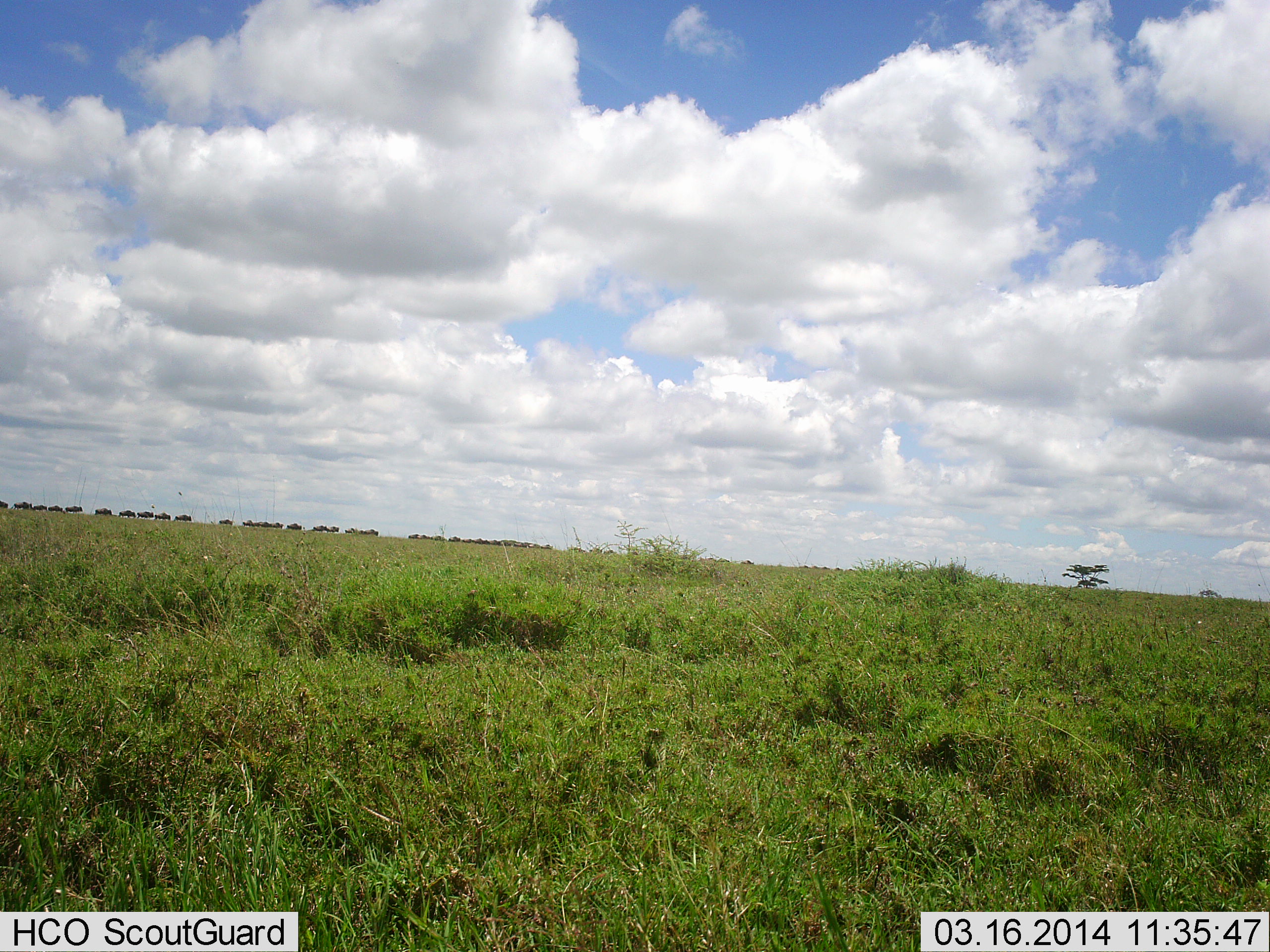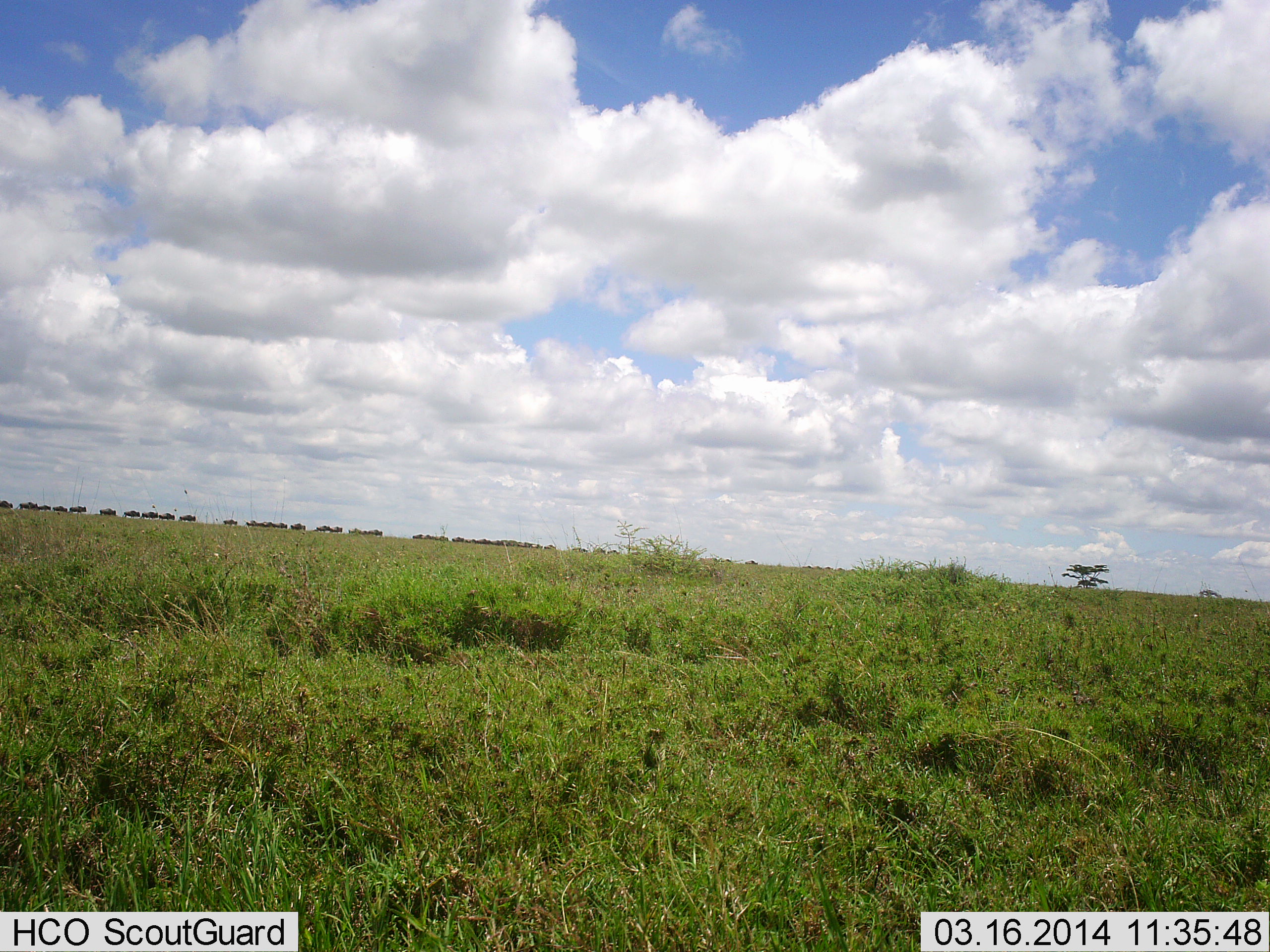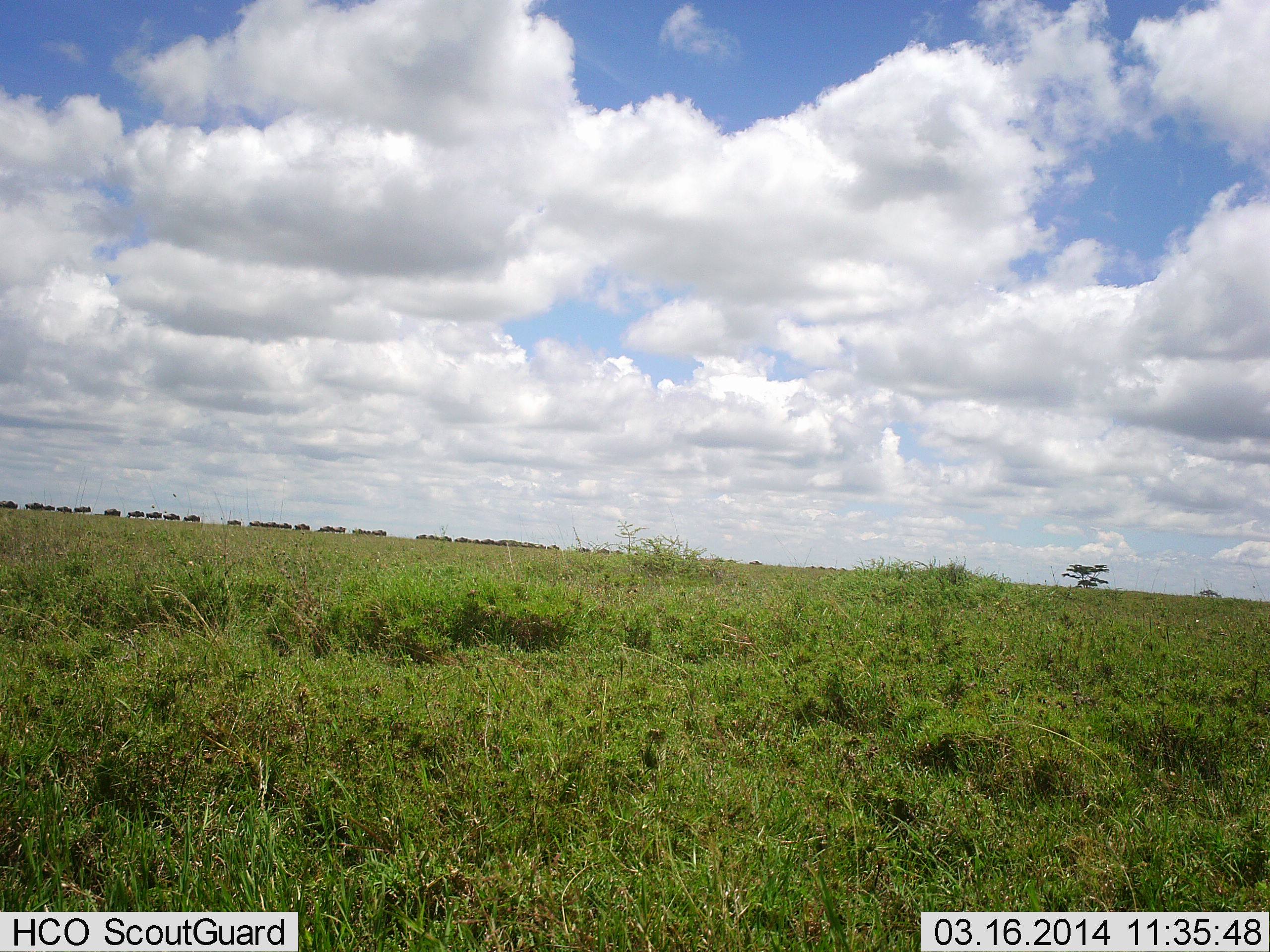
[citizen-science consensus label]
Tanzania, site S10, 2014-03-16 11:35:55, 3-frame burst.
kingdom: Animalia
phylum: Chordata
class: Mammalia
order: Artiodactyla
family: Bovidae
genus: Connochaetes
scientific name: Connochaetes taurinus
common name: blue wildebeest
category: wildebeest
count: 11-50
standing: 0%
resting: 0%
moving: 100%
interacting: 0%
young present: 0%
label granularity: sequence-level